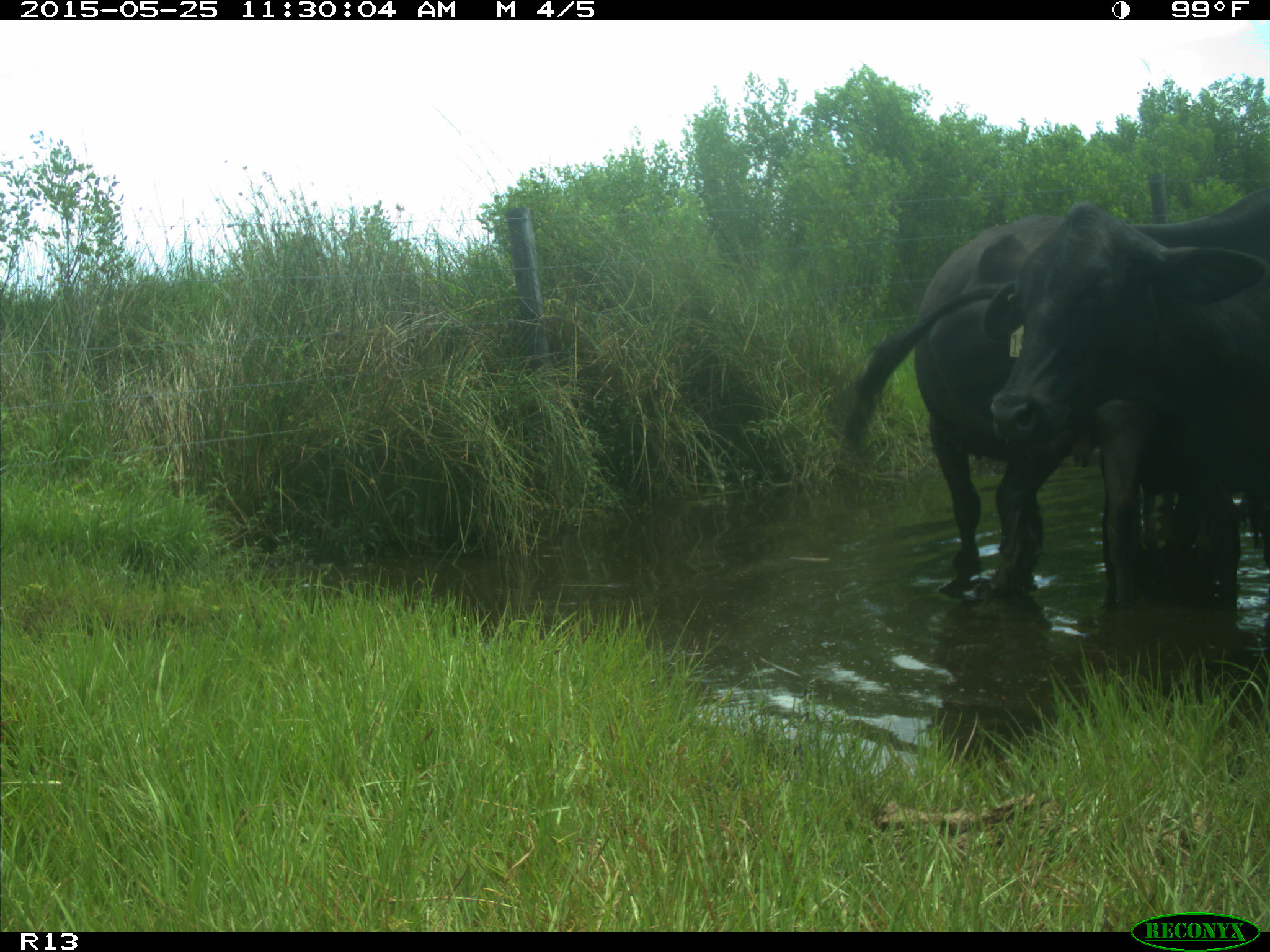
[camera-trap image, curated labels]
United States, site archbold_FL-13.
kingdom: Animalia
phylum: Chordata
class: Mammalia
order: Artiodactyla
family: Bovidae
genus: Bos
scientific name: Bos taurus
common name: domestic cow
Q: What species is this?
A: Bos taurus (domestic cow).